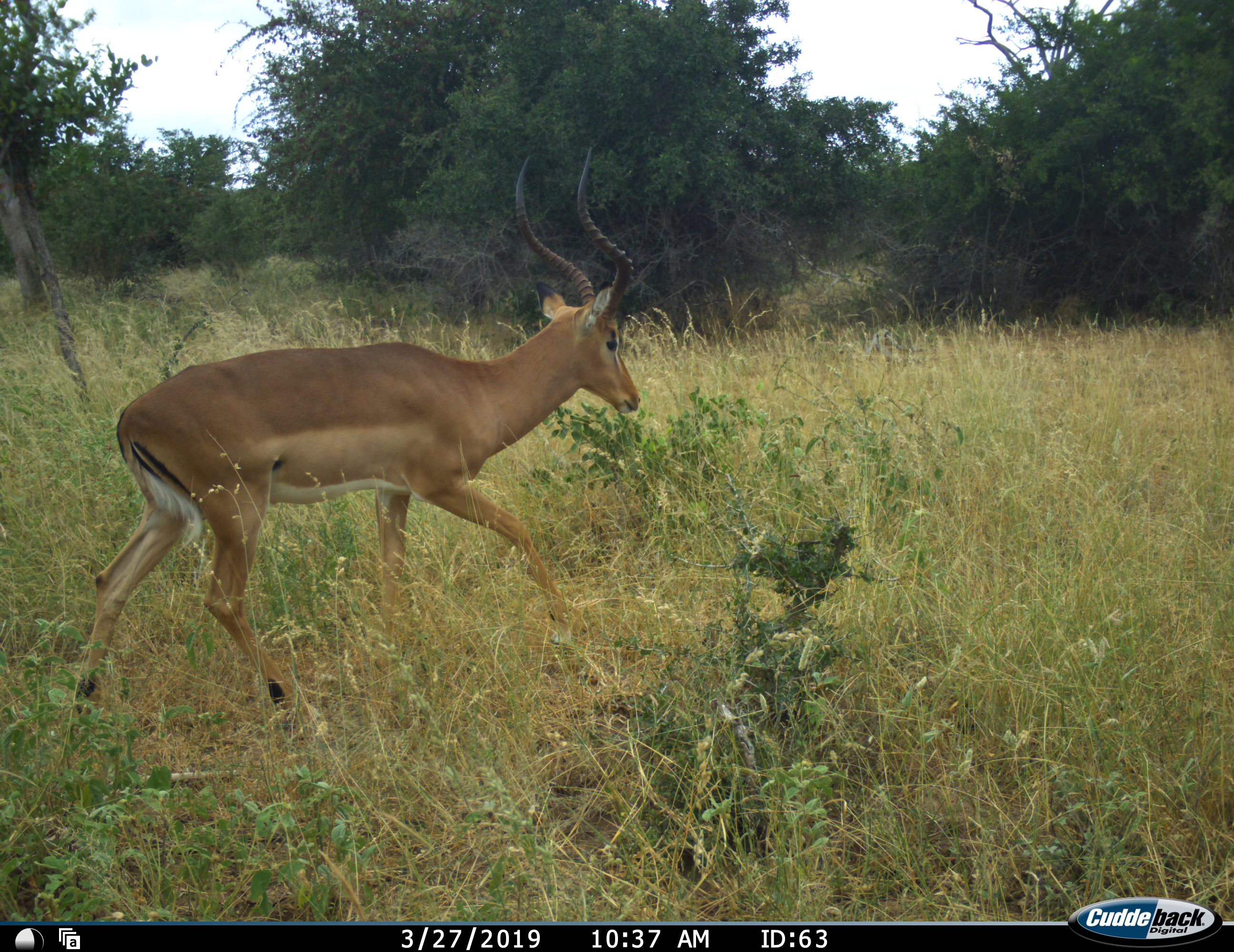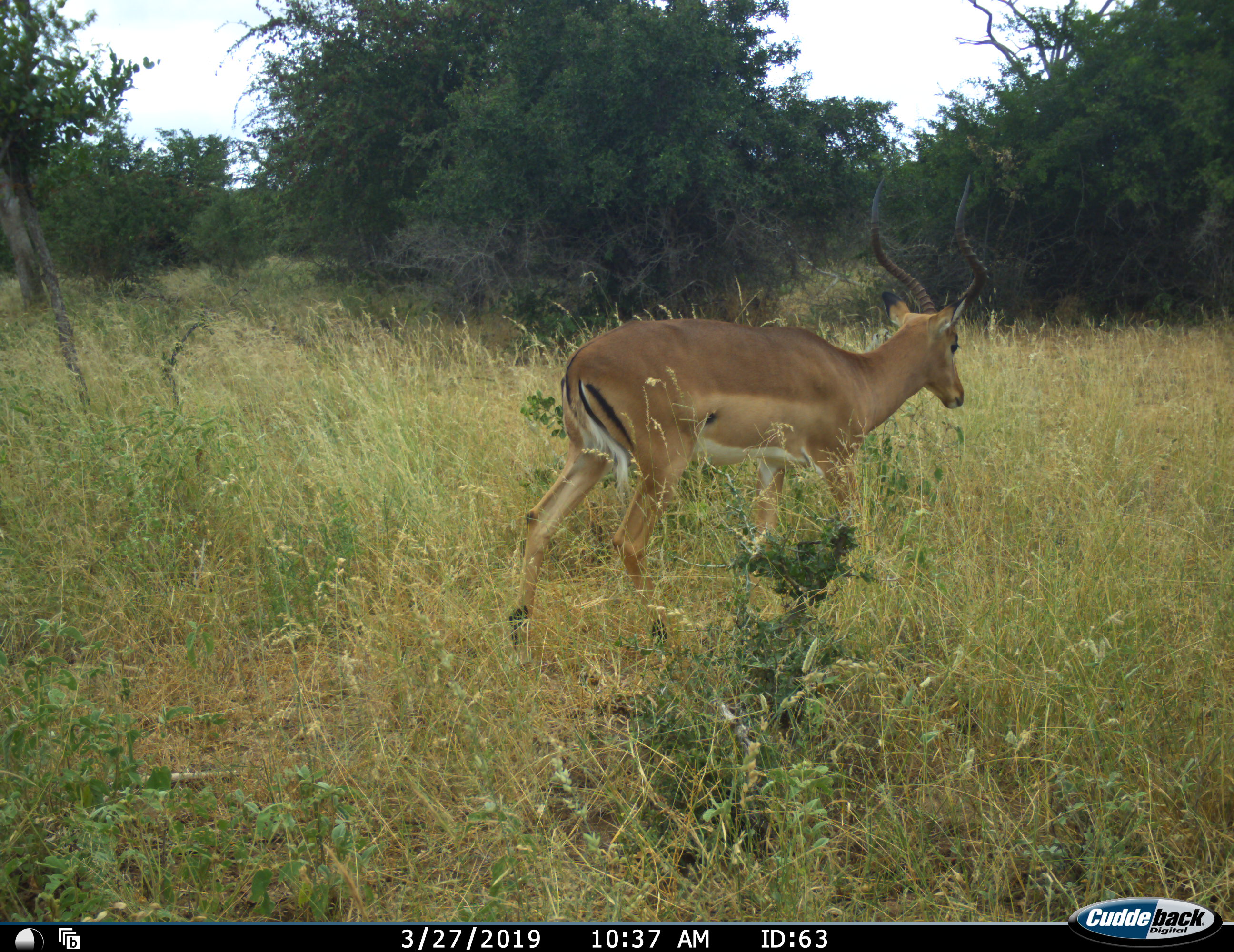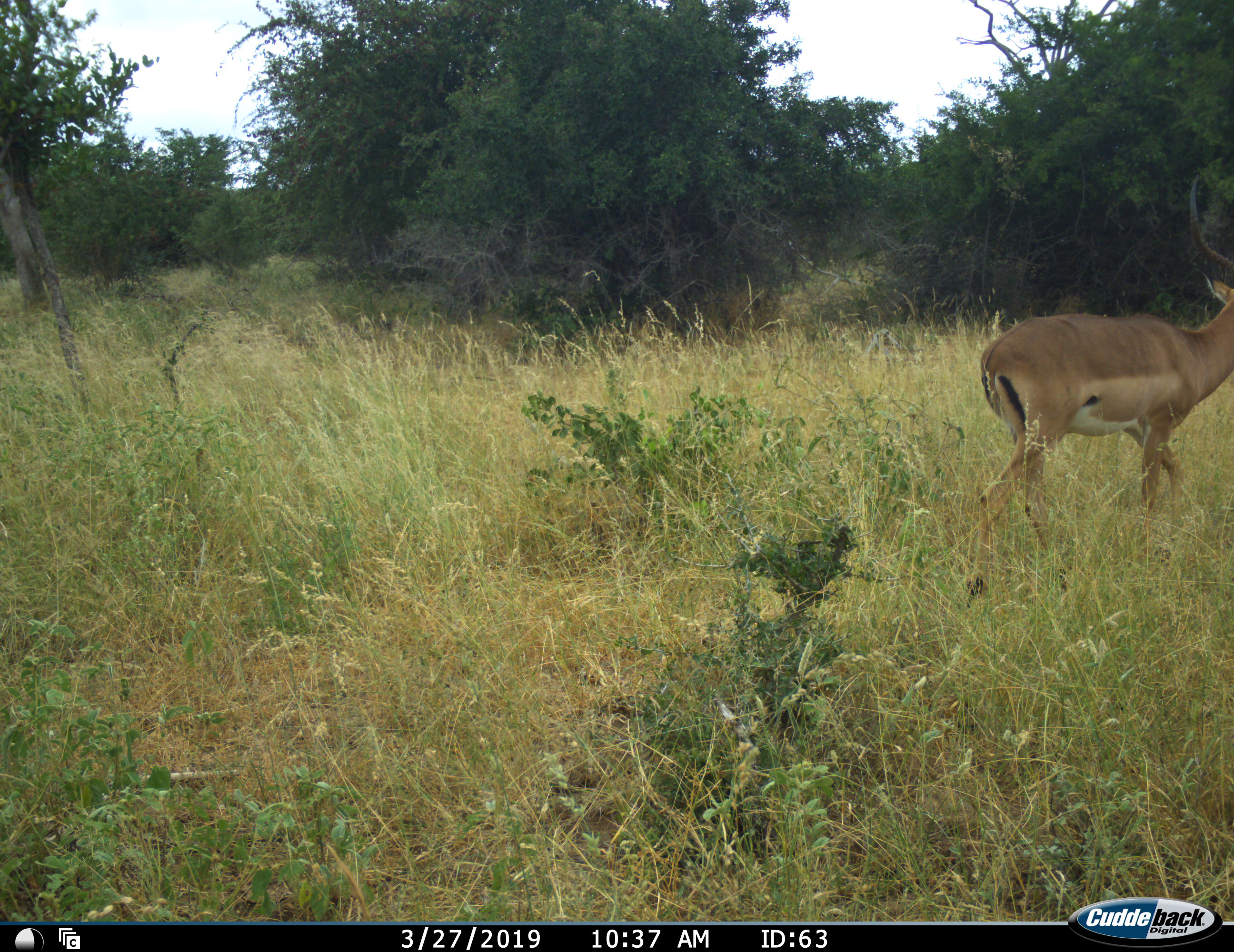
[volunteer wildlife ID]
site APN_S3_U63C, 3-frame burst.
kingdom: Animalia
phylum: Chordata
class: Mammalia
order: Artiodactyla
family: Bovidae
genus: Aepyceros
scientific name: Aepyceros melampus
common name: impala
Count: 1.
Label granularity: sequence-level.